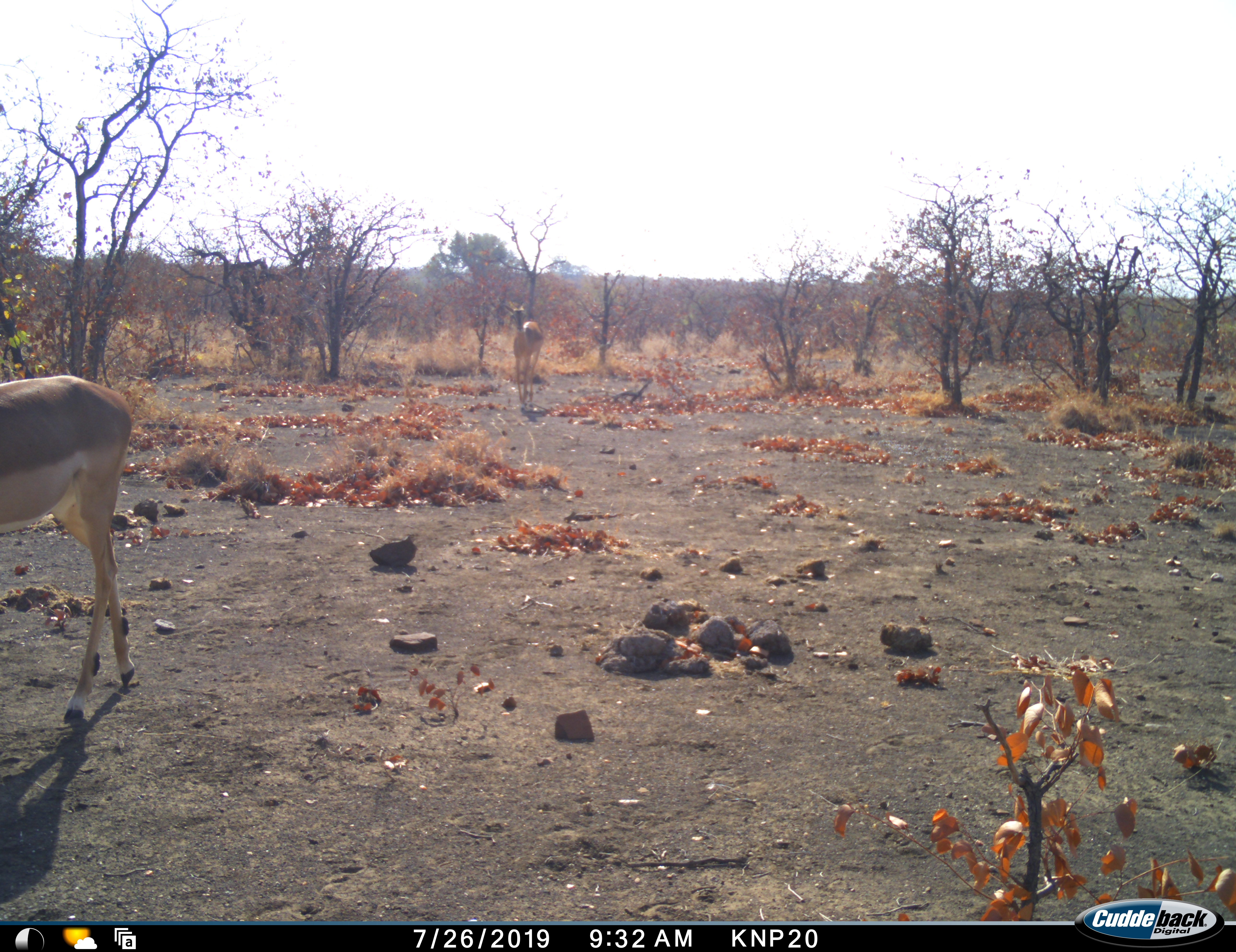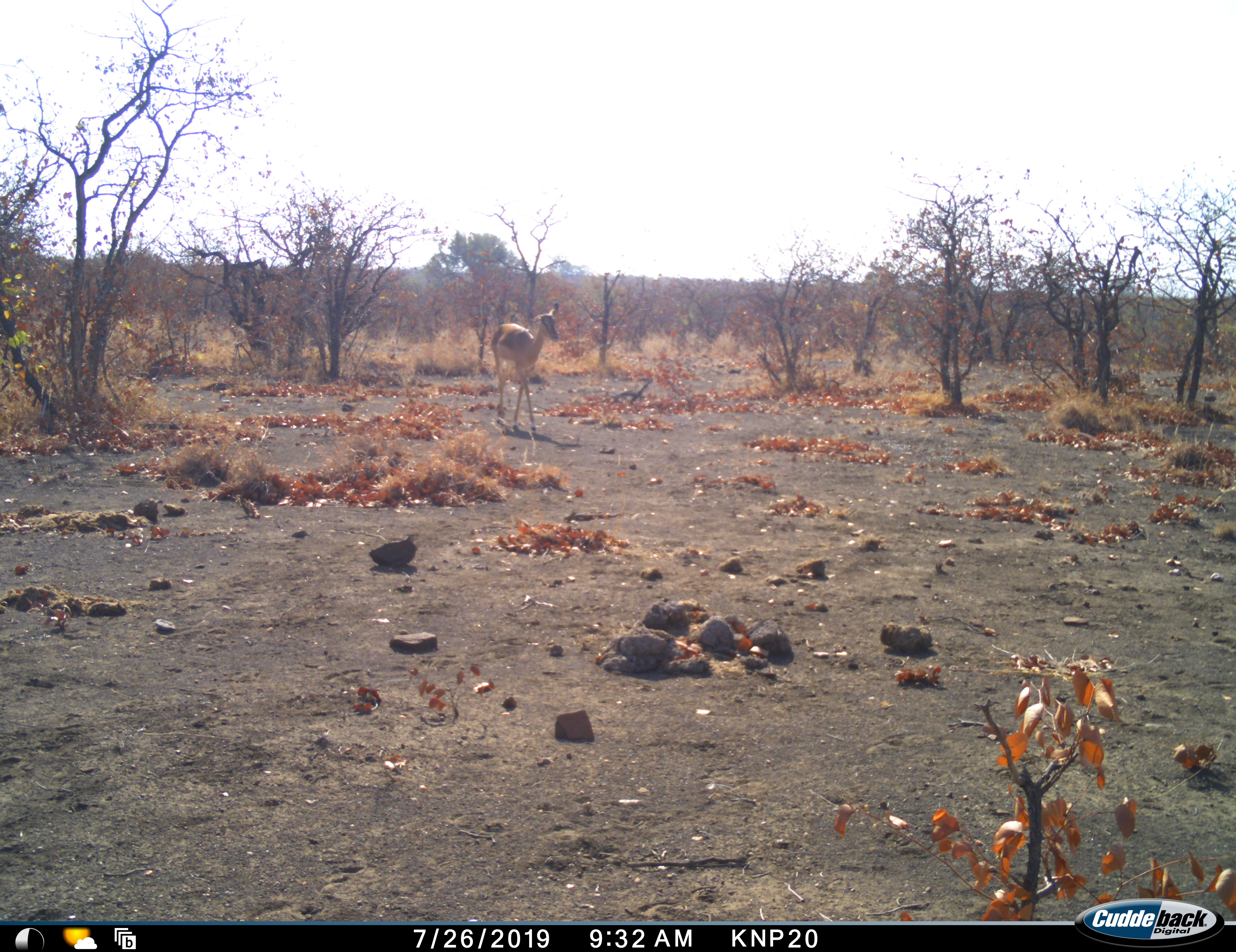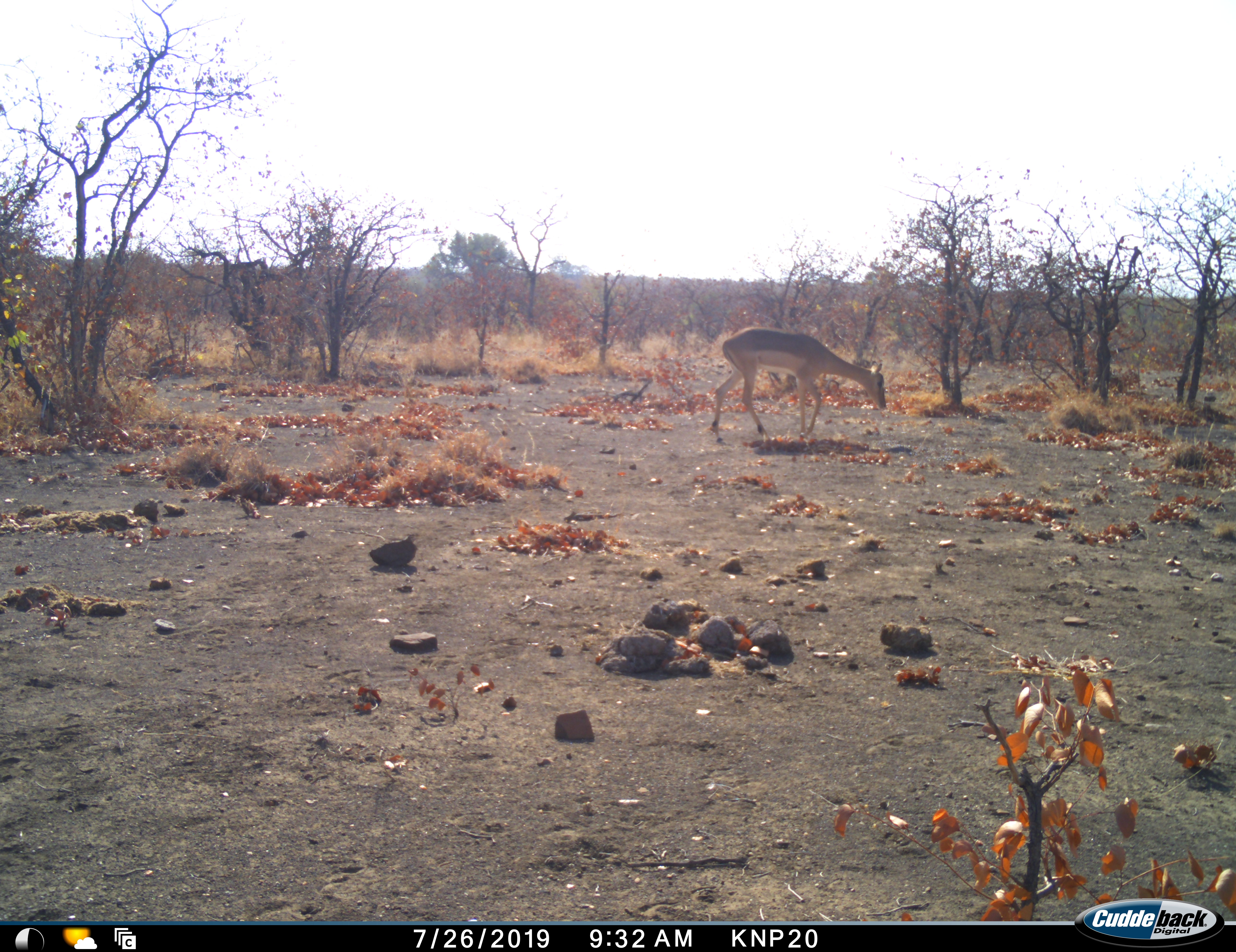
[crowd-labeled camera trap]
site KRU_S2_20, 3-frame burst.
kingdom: Animalia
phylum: Chordata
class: Mammalia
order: Artiodactyla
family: Bovidae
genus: Aepyceros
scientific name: Aepyceros melampus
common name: impala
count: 2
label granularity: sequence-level